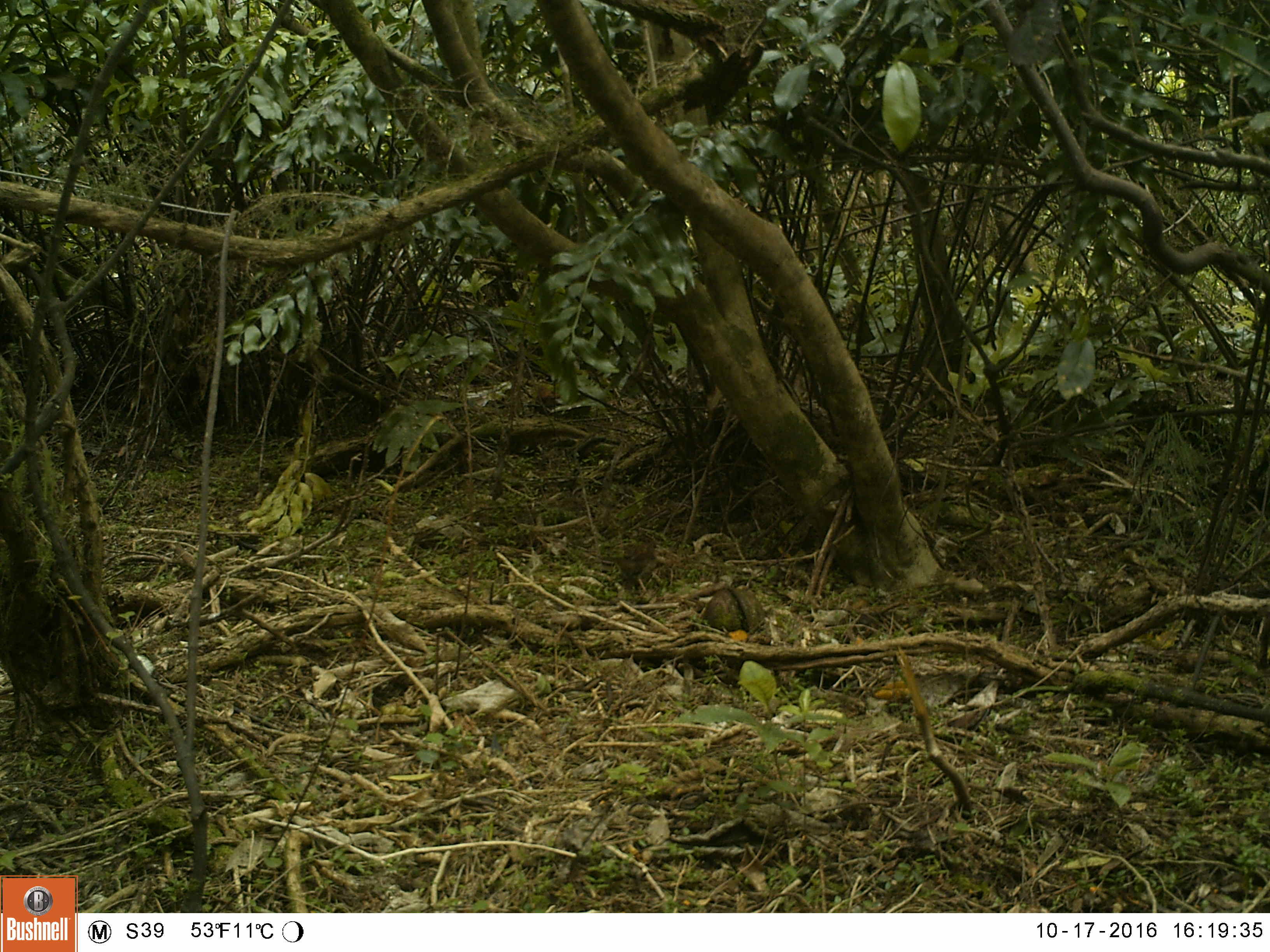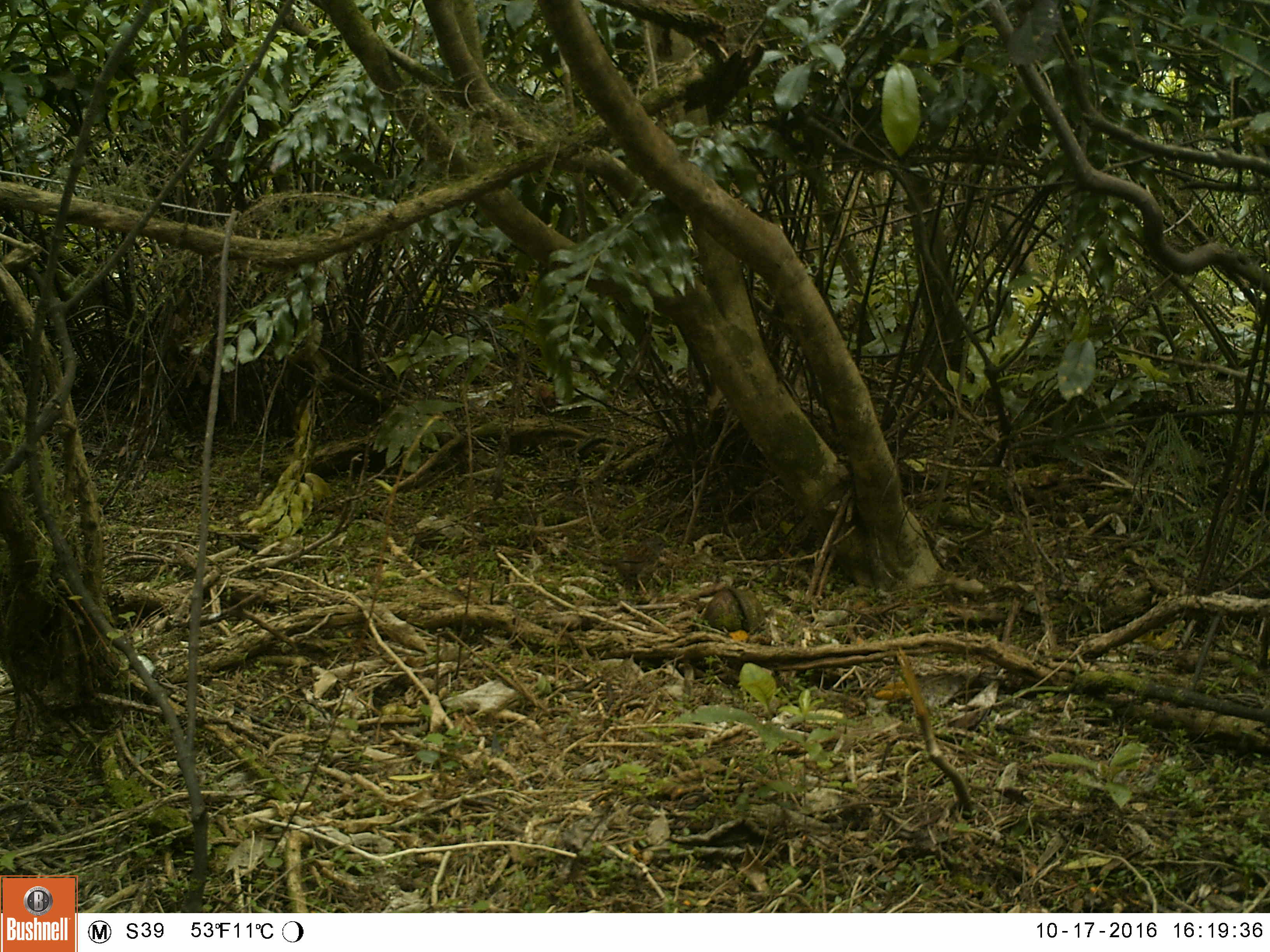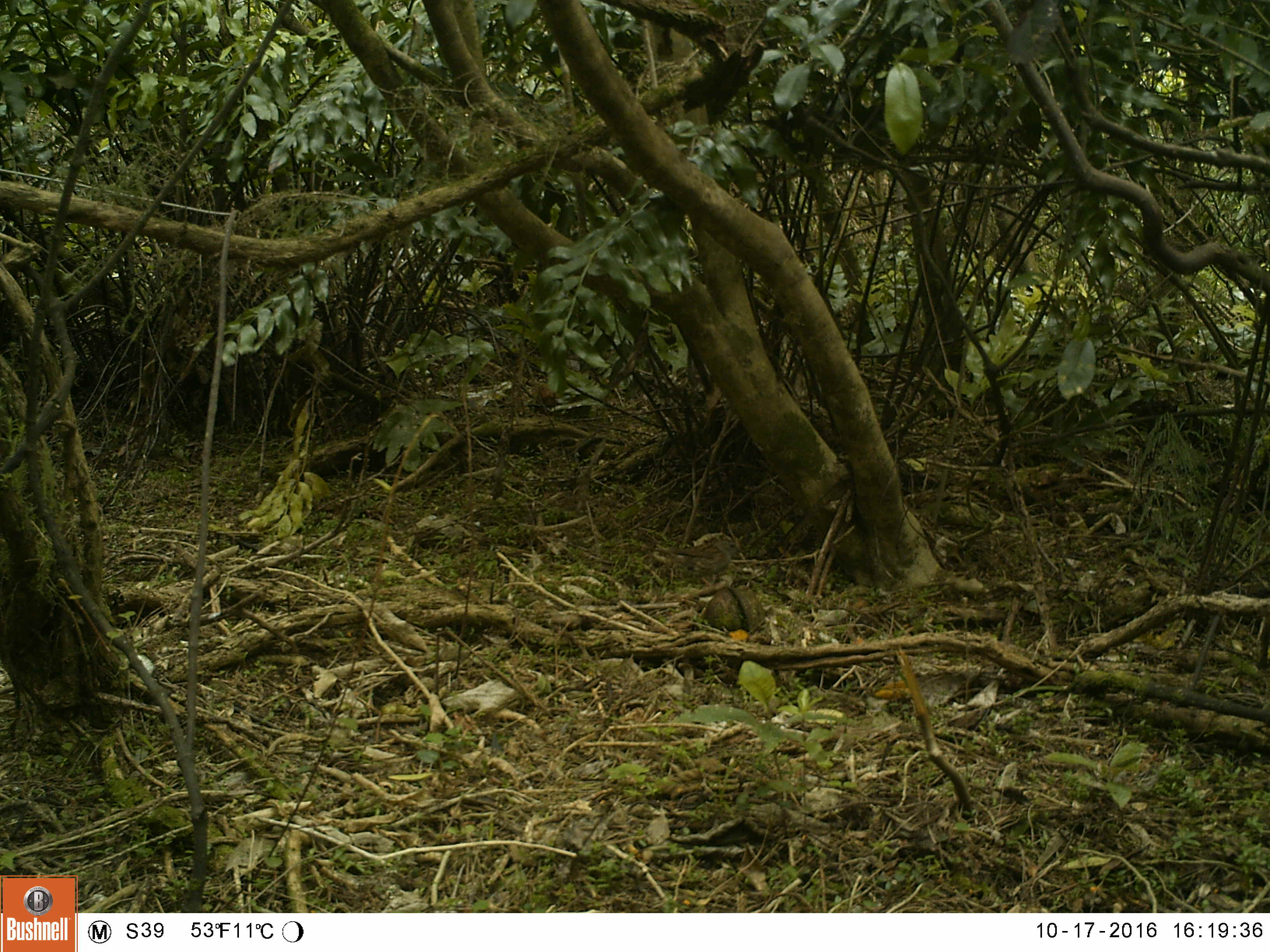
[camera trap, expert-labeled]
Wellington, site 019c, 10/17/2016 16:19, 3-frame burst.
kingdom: Animalia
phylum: Chordata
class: Aves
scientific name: Aves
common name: bird